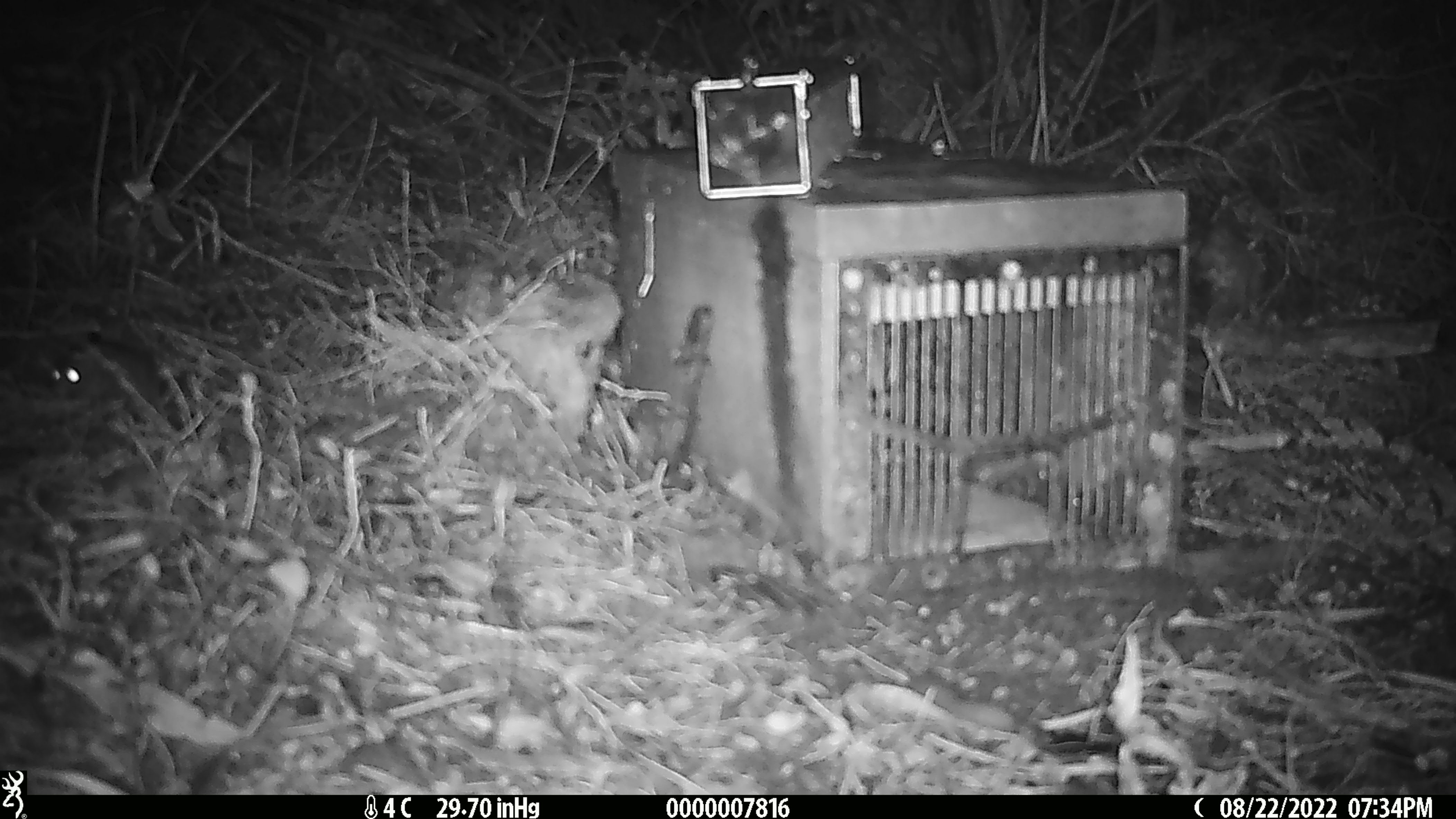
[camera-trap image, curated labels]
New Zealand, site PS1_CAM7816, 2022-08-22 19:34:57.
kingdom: Animalia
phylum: Chordata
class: Mammalia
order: Rodentia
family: Muridae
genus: Mus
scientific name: Mus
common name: mouse